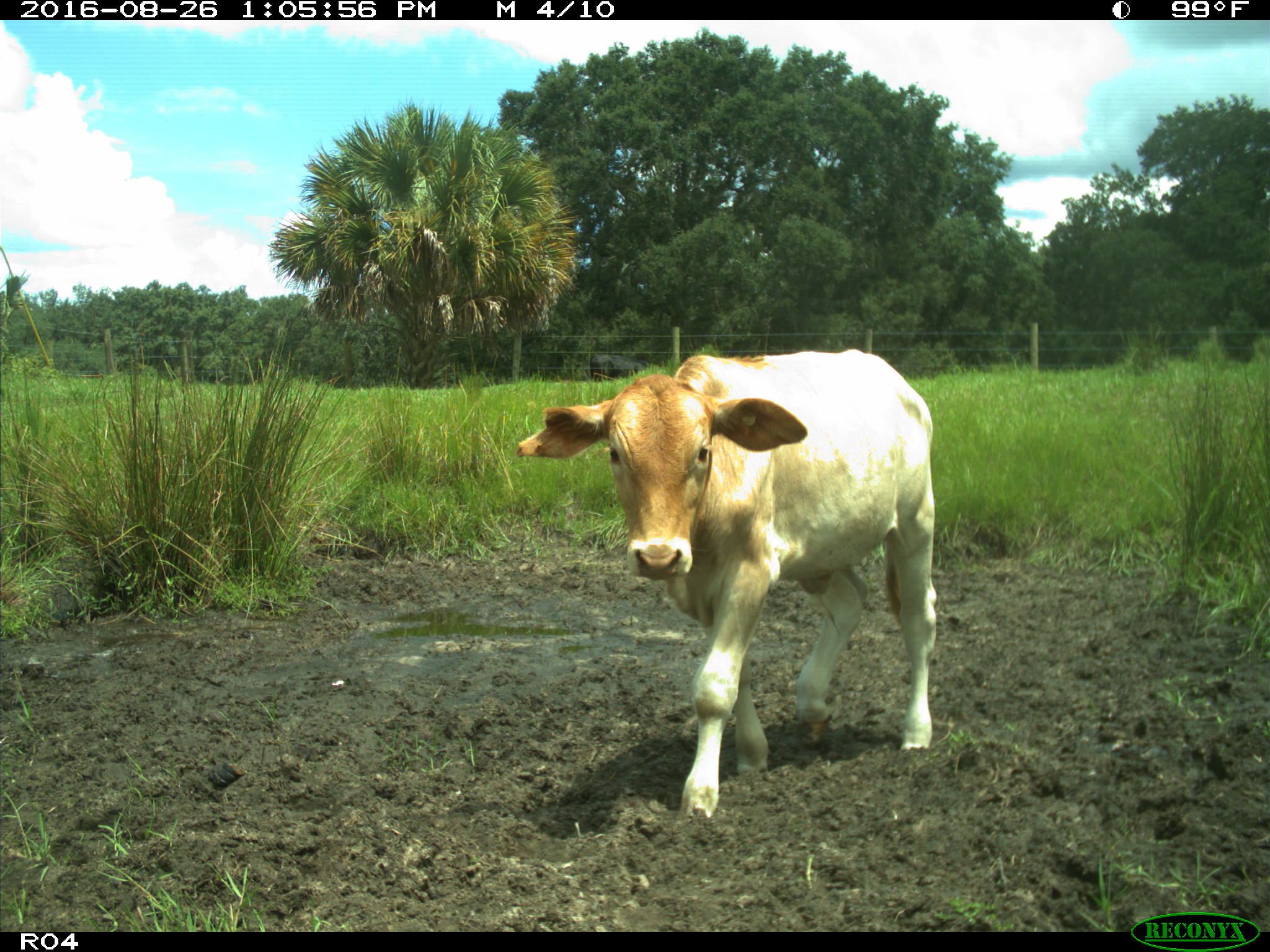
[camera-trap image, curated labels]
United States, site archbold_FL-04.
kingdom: Animalia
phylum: Chordata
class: Mammalia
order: Artiodactyla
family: Bovidae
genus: Bos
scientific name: Bos taurus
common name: domestic cow